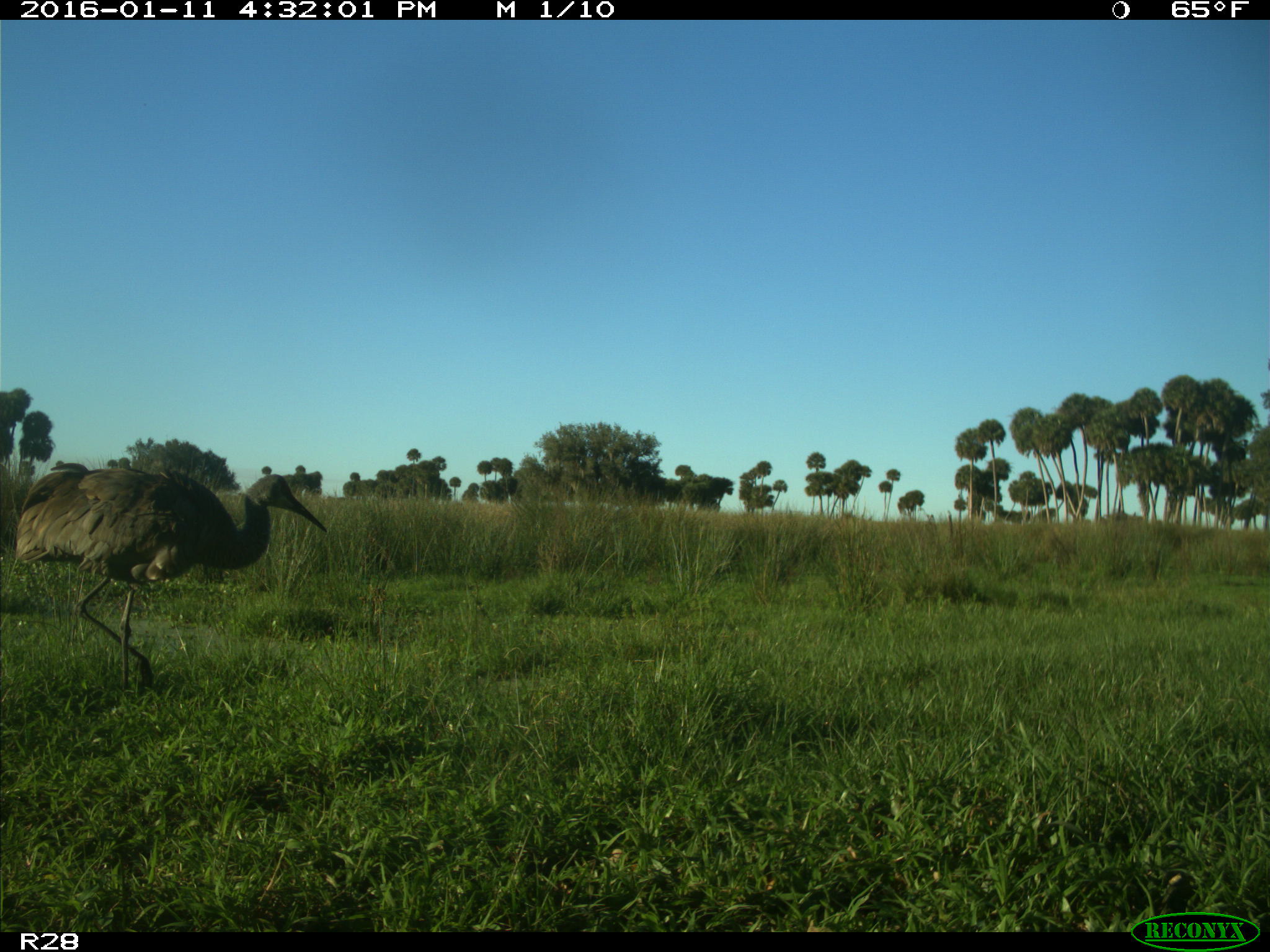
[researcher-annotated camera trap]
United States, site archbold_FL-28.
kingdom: Animalia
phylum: Chordata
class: Aves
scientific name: Aves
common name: birds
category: unidentified bird